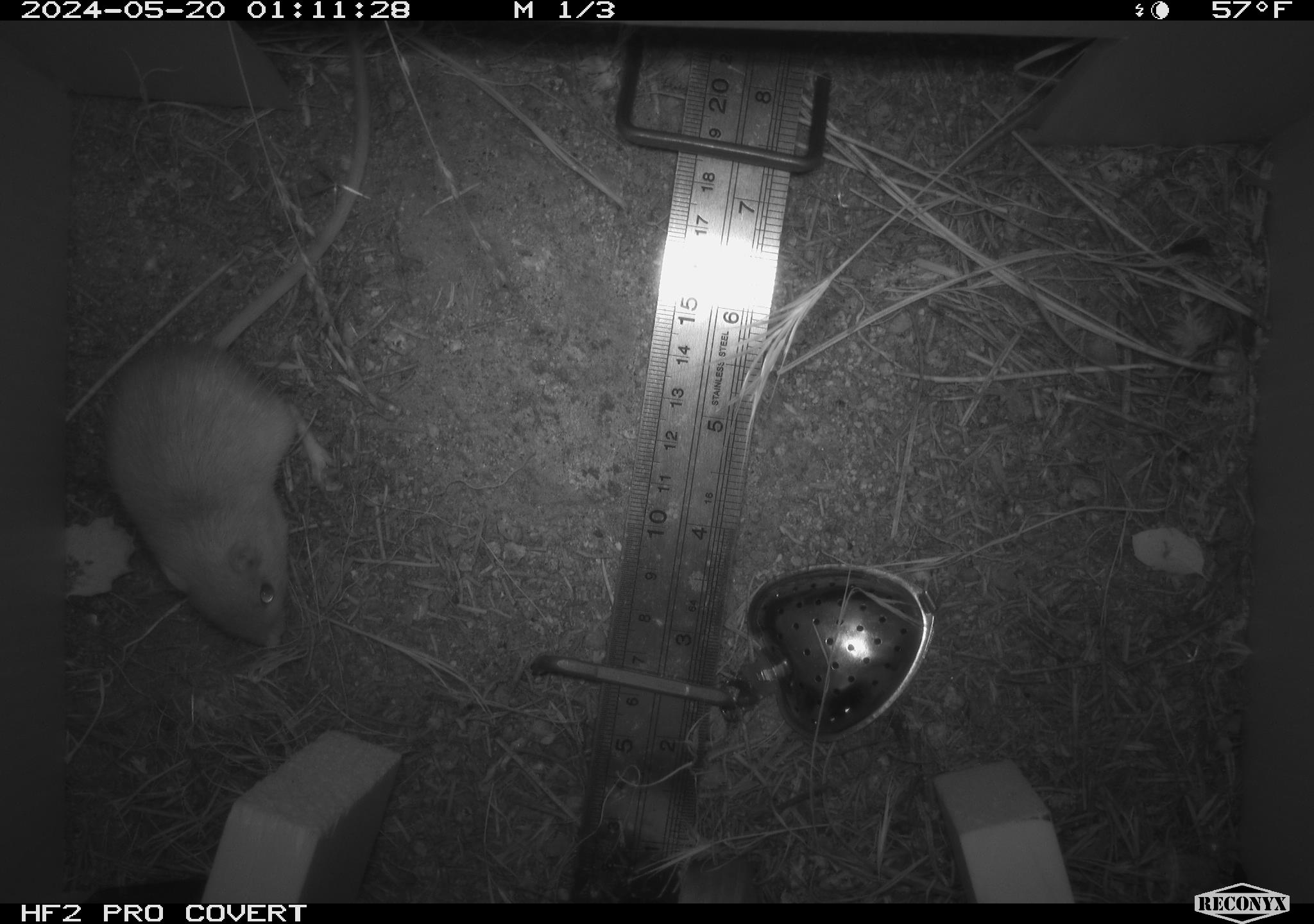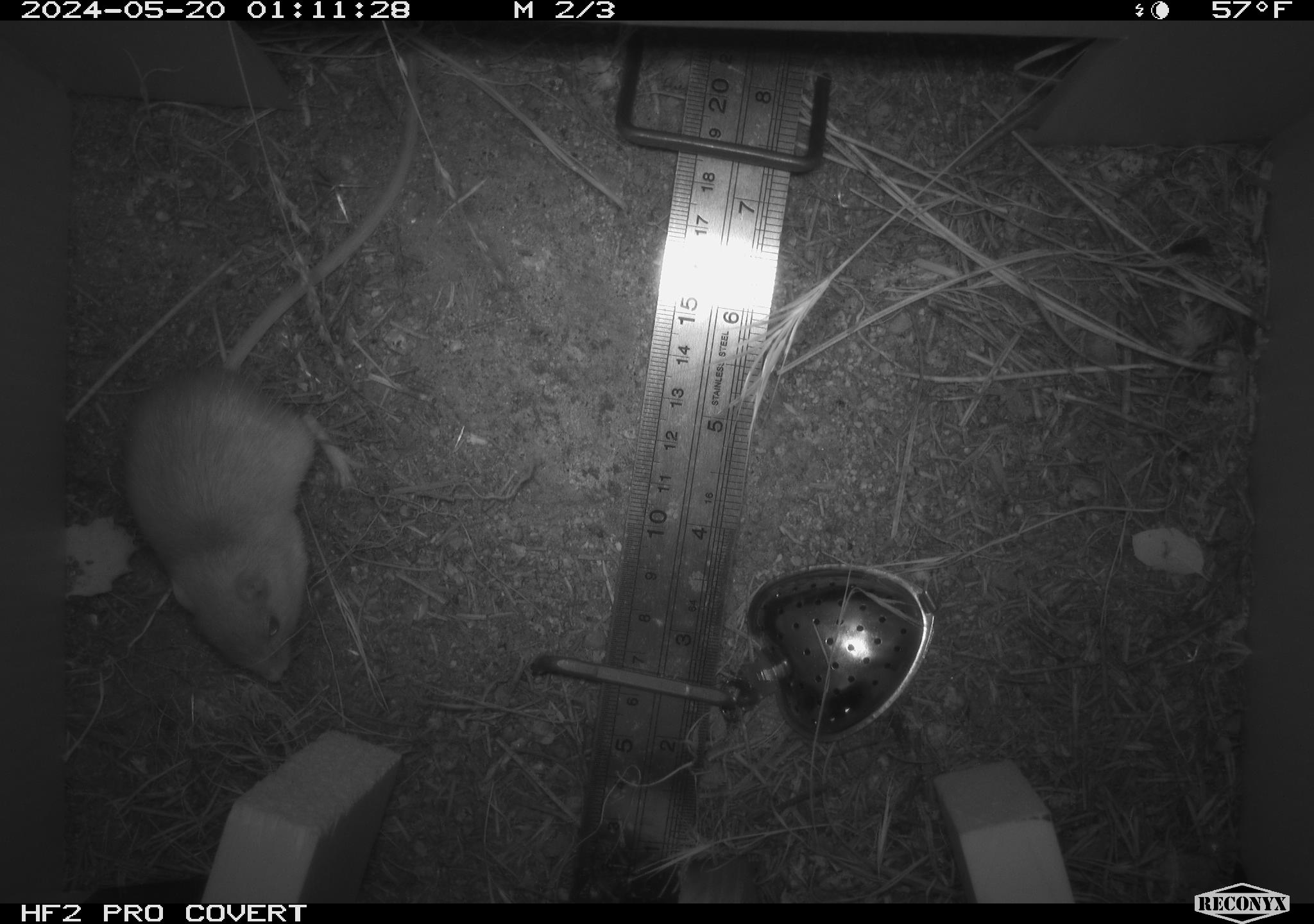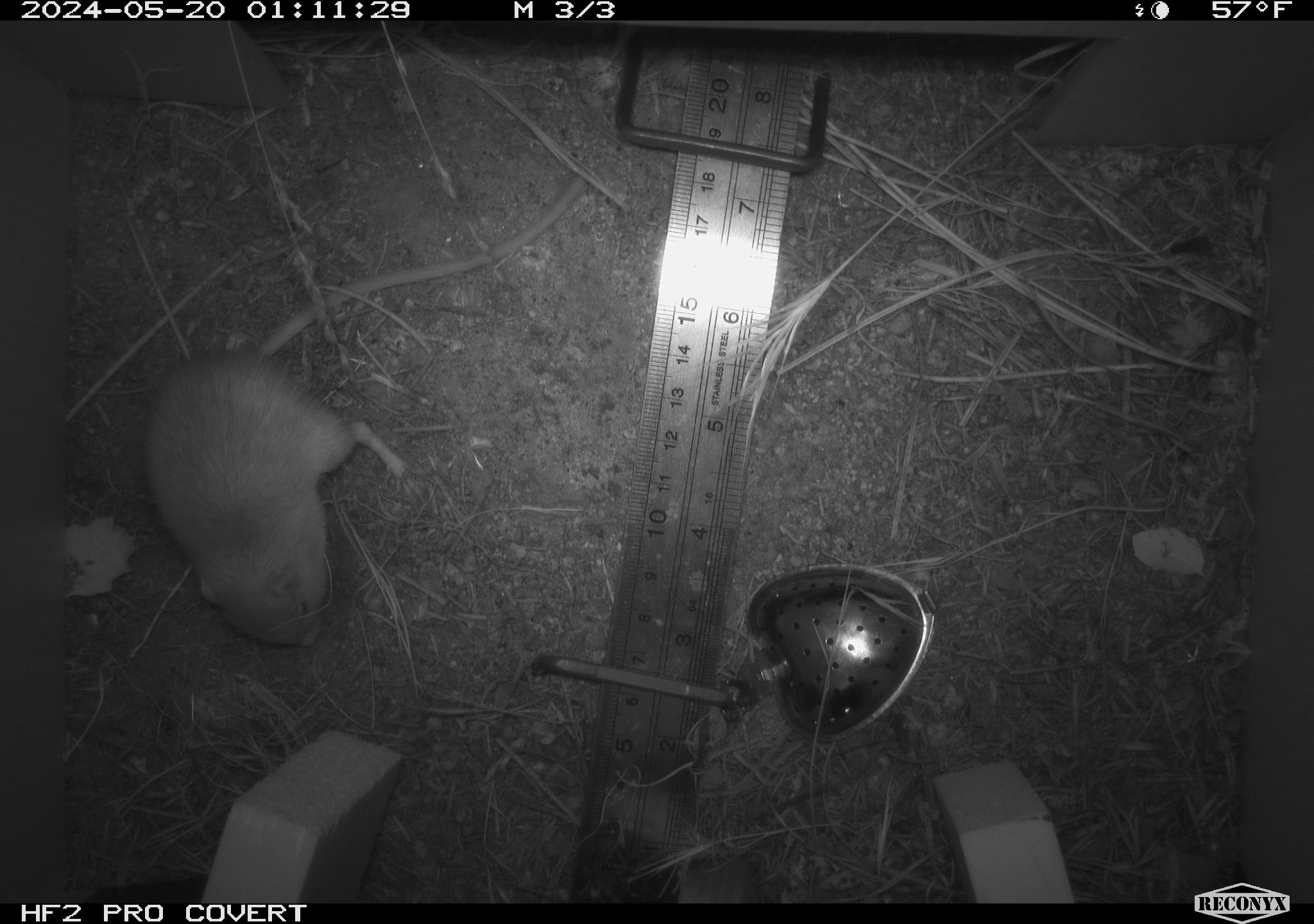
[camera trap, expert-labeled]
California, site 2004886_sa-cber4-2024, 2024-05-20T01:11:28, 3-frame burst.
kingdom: Animalia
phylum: Chordata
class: Mammalia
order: Rodentia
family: Heteromyidae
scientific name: Heteromyidae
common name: kangaroo rats and pocket mice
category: heteromyidae family